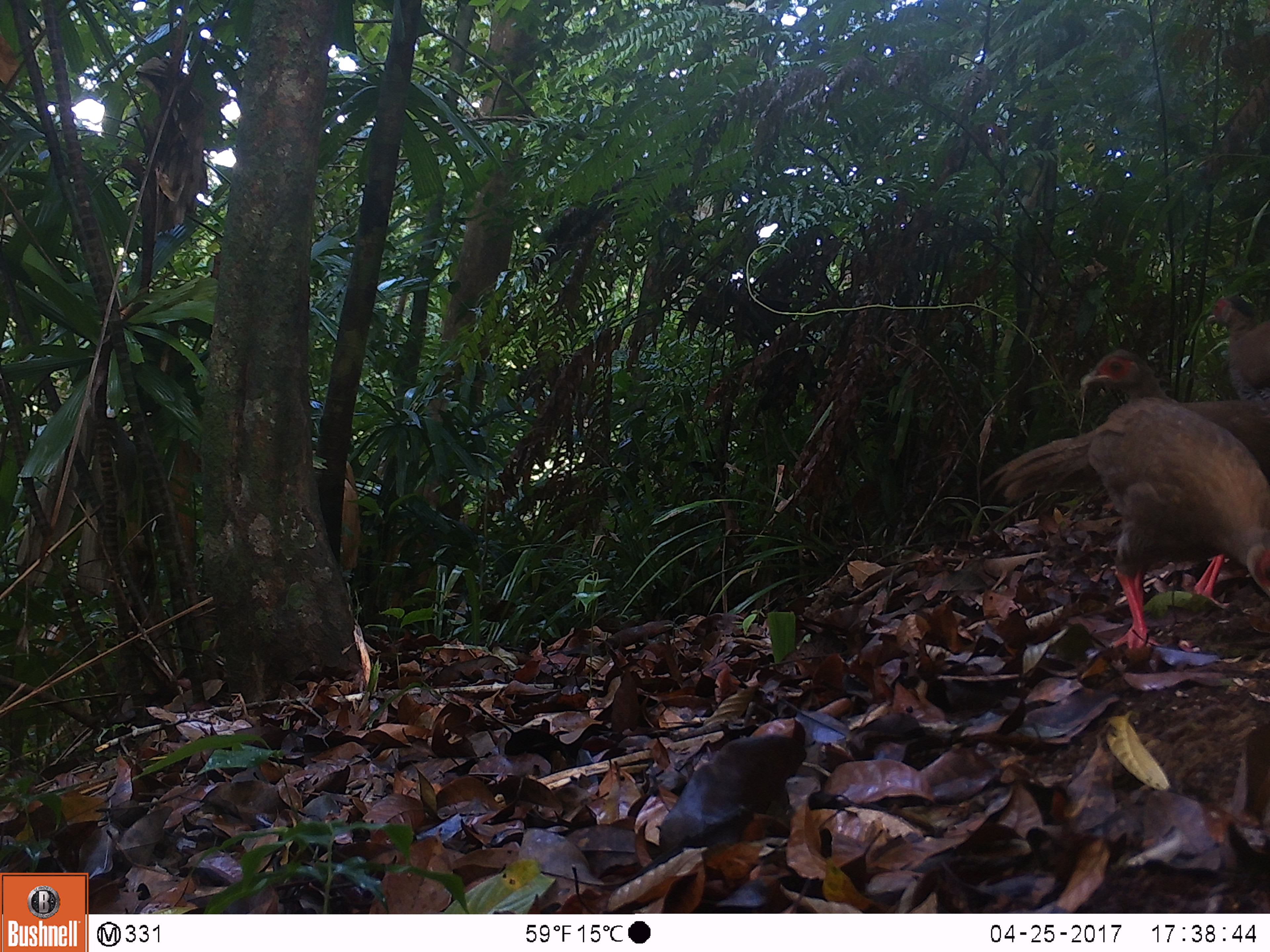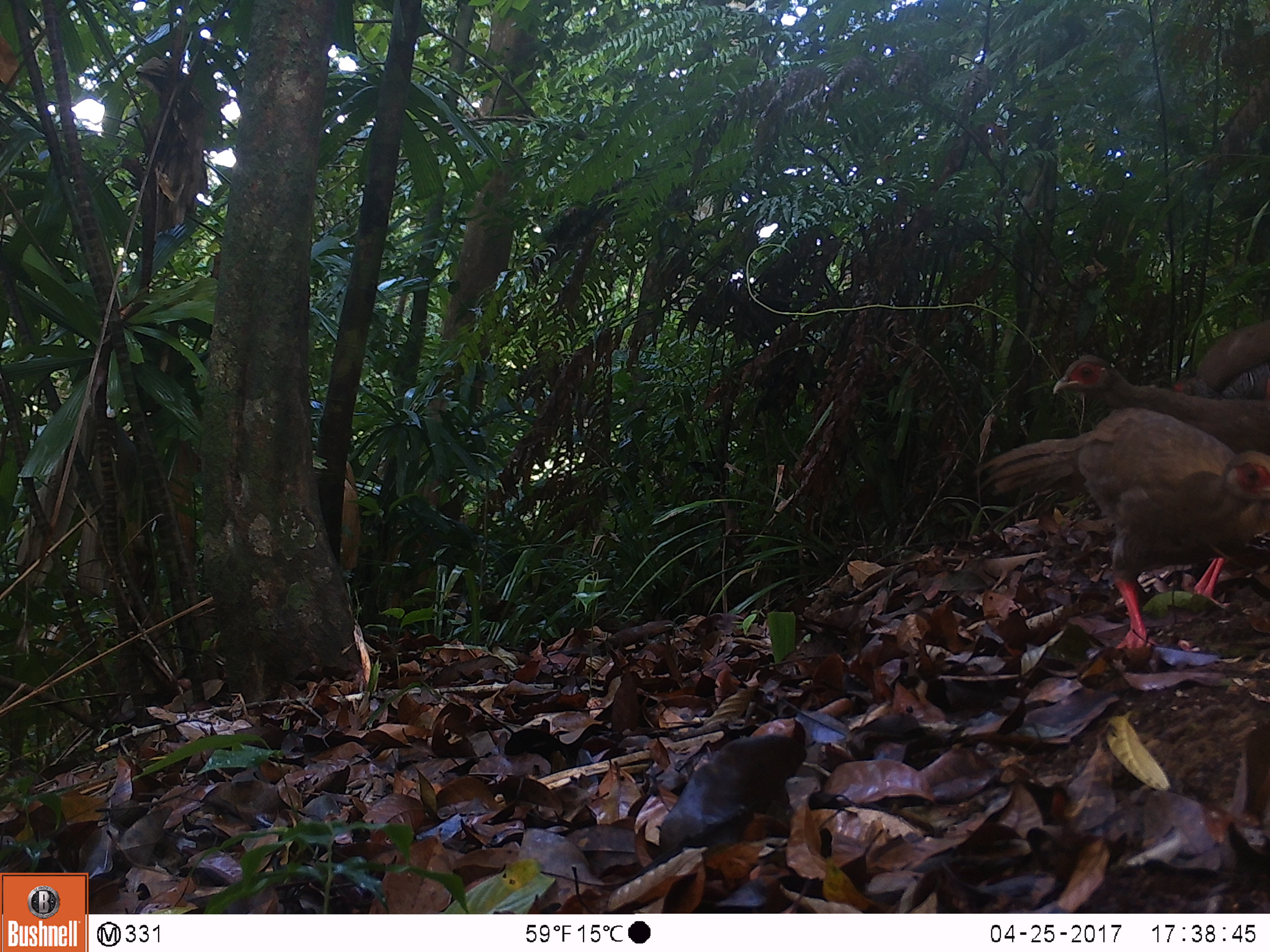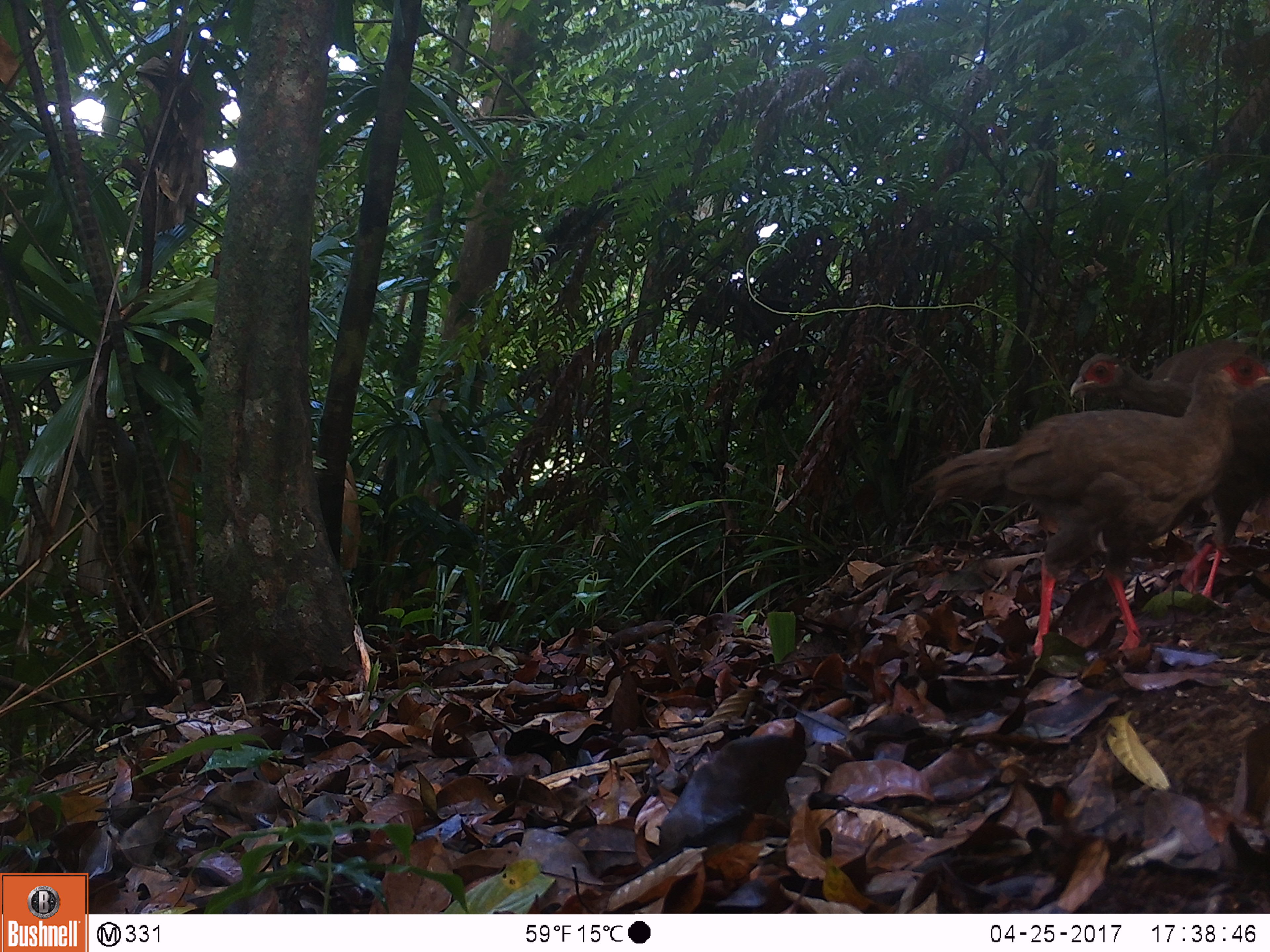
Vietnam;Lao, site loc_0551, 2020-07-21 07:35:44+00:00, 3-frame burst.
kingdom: Animalia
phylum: Chordata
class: Aves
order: Galliformes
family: Phasianidae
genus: Lophura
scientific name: Lophura nycthemera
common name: silver pheasant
Silver pheasant (Lophura nycthemera). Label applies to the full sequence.